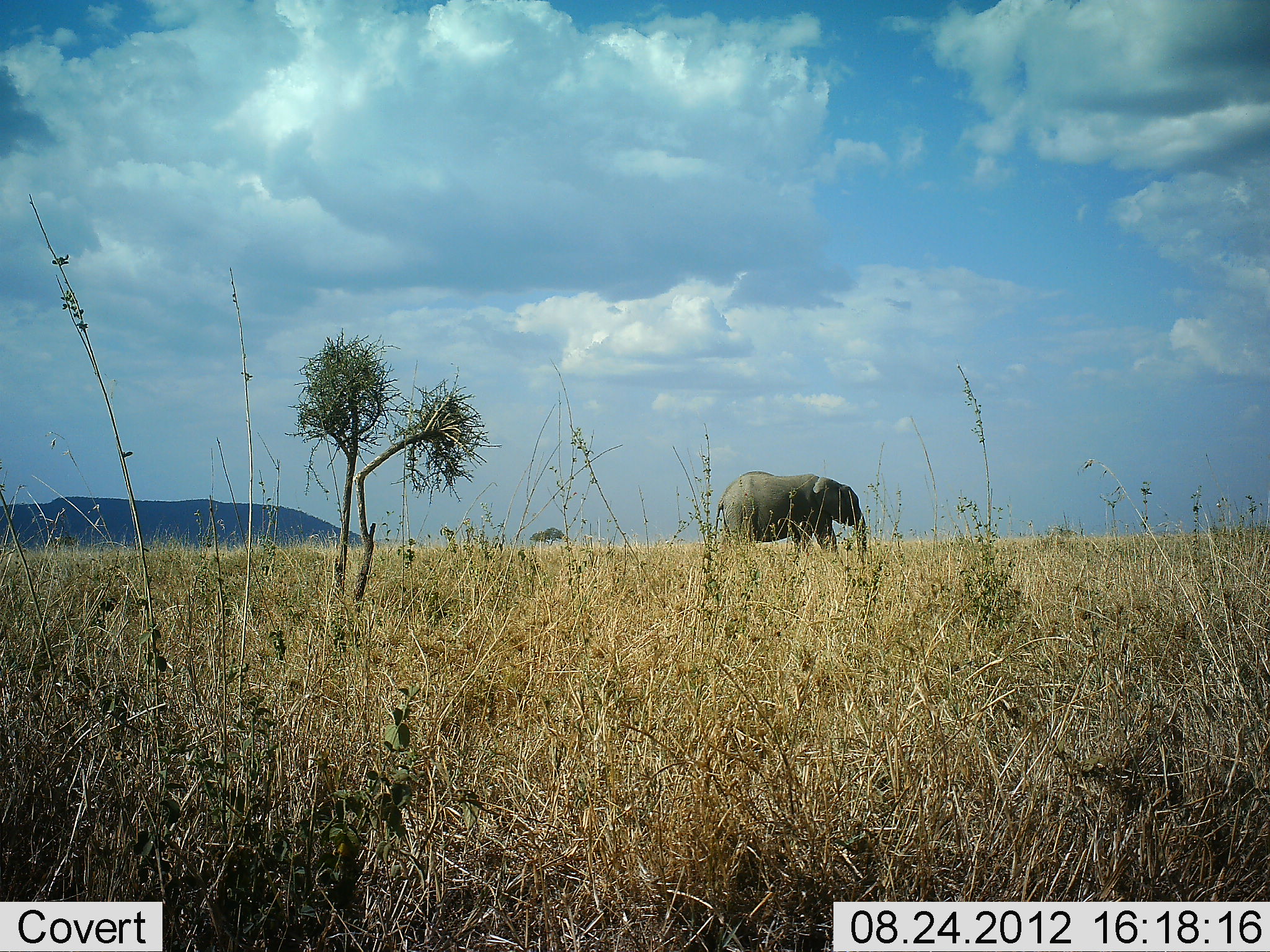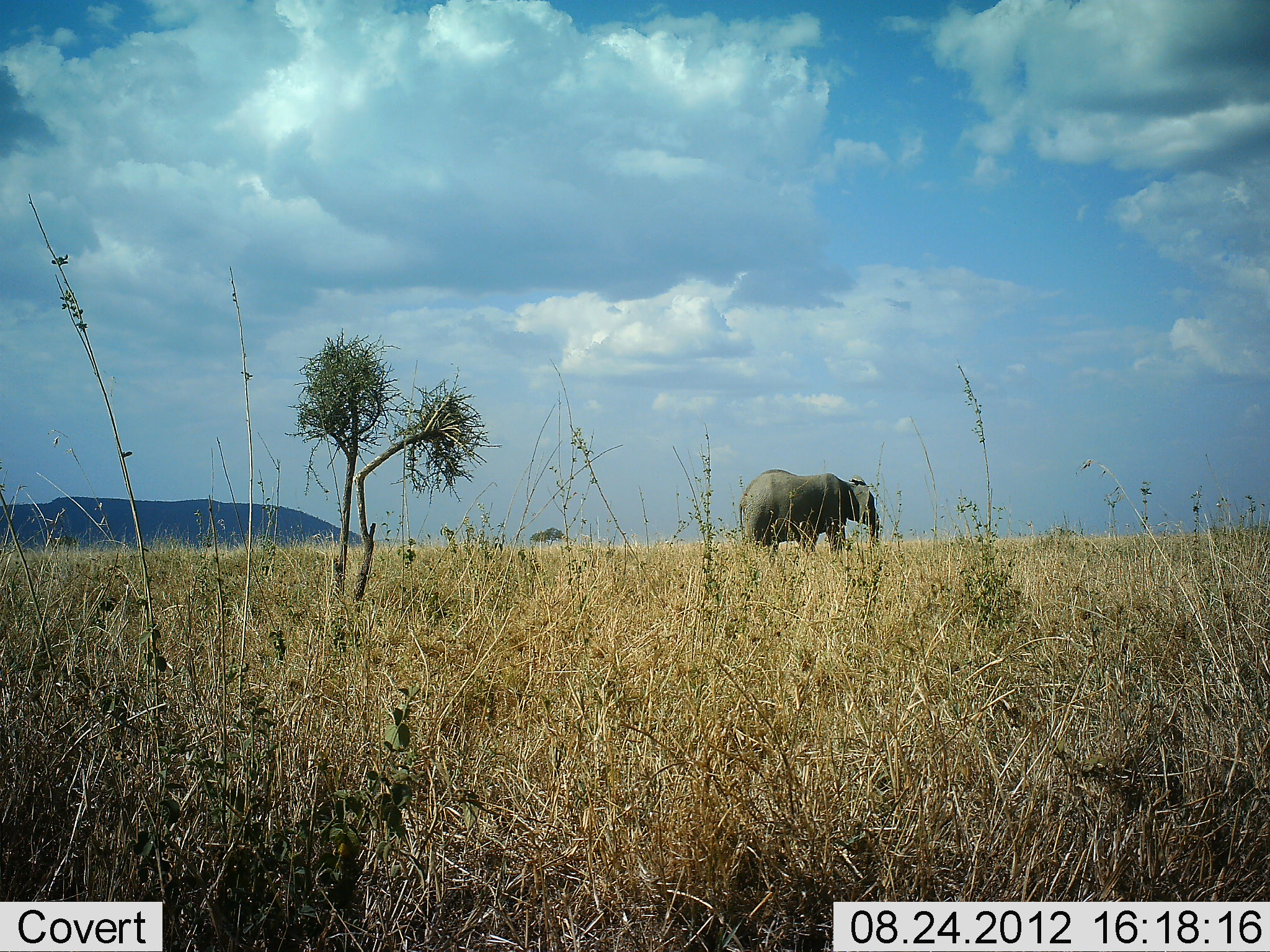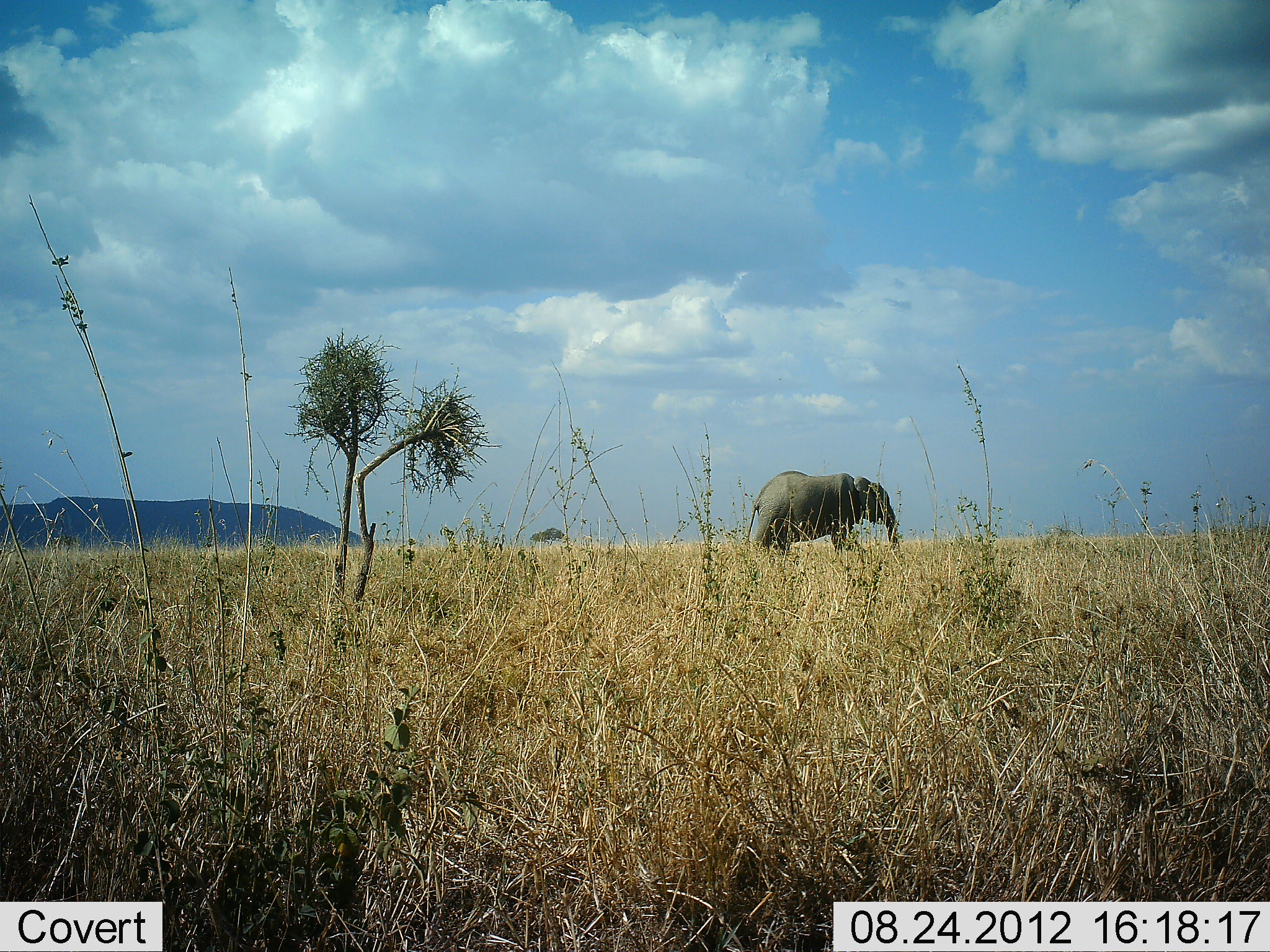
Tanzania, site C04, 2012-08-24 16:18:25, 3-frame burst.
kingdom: Animalia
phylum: Chordata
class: Mammalia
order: Proboscidea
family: Elephantidae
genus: Loxodonta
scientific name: Loxodonta africana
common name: african bush elephant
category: elephant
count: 1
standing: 9%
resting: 0%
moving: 91%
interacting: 0%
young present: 0%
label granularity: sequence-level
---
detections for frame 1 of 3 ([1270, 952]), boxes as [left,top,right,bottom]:
animal: [715,470,868,570]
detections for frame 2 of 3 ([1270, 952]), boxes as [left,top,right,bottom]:
animal: [738,468,880,560]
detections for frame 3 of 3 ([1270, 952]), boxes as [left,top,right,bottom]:
animal: [746,470,907,567]